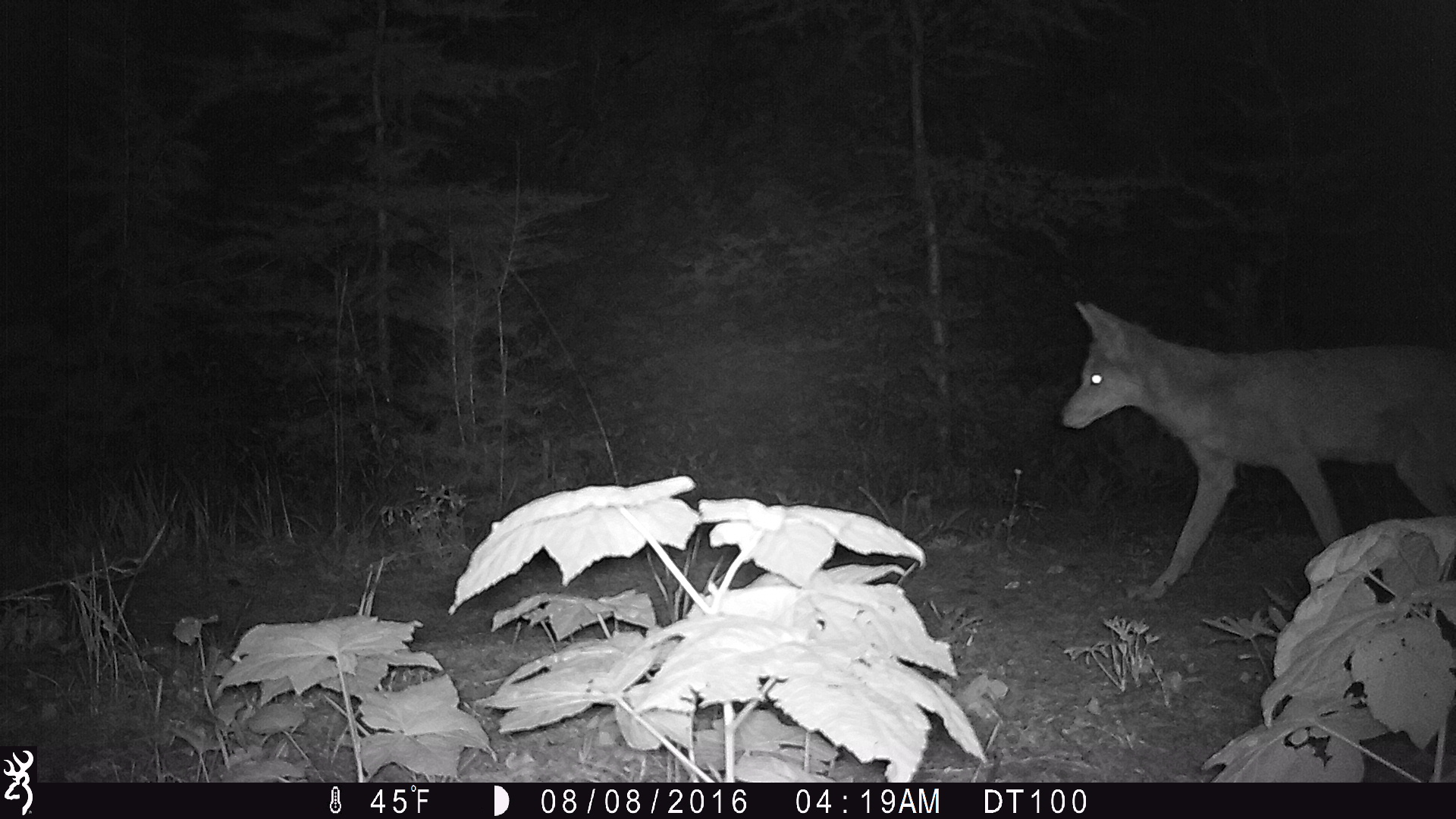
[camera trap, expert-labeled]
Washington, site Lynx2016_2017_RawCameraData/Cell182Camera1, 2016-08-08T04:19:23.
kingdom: Animalia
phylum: Chordata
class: Mammalia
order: Carnivora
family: Canidae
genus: Canis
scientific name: Canis latrans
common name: coyote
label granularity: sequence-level